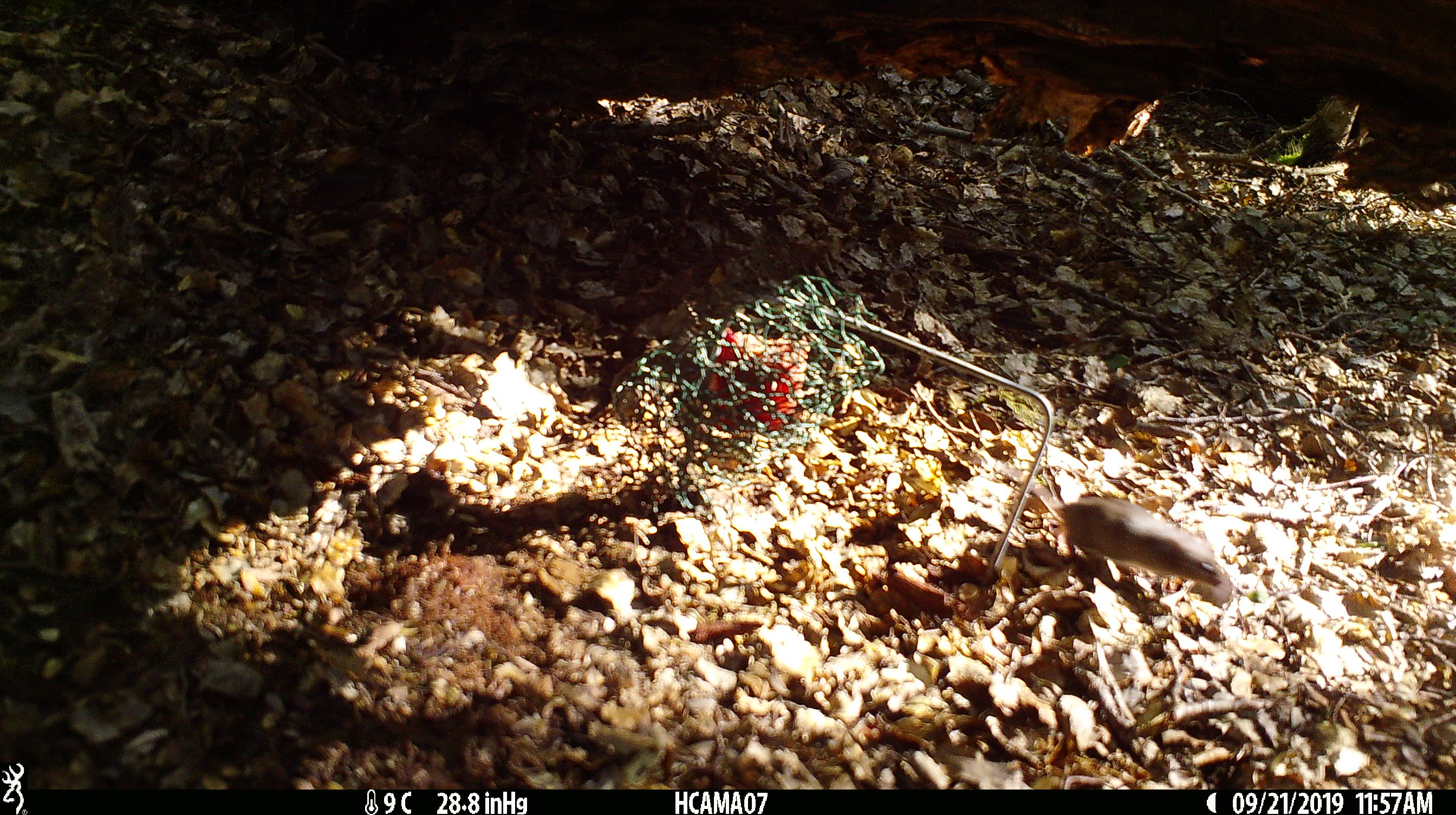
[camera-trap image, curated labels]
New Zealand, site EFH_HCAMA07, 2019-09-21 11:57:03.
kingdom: Animalia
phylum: Chordata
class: Mammalia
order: Rodentia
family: Muridae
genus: Mus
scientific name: Mus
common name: mouse